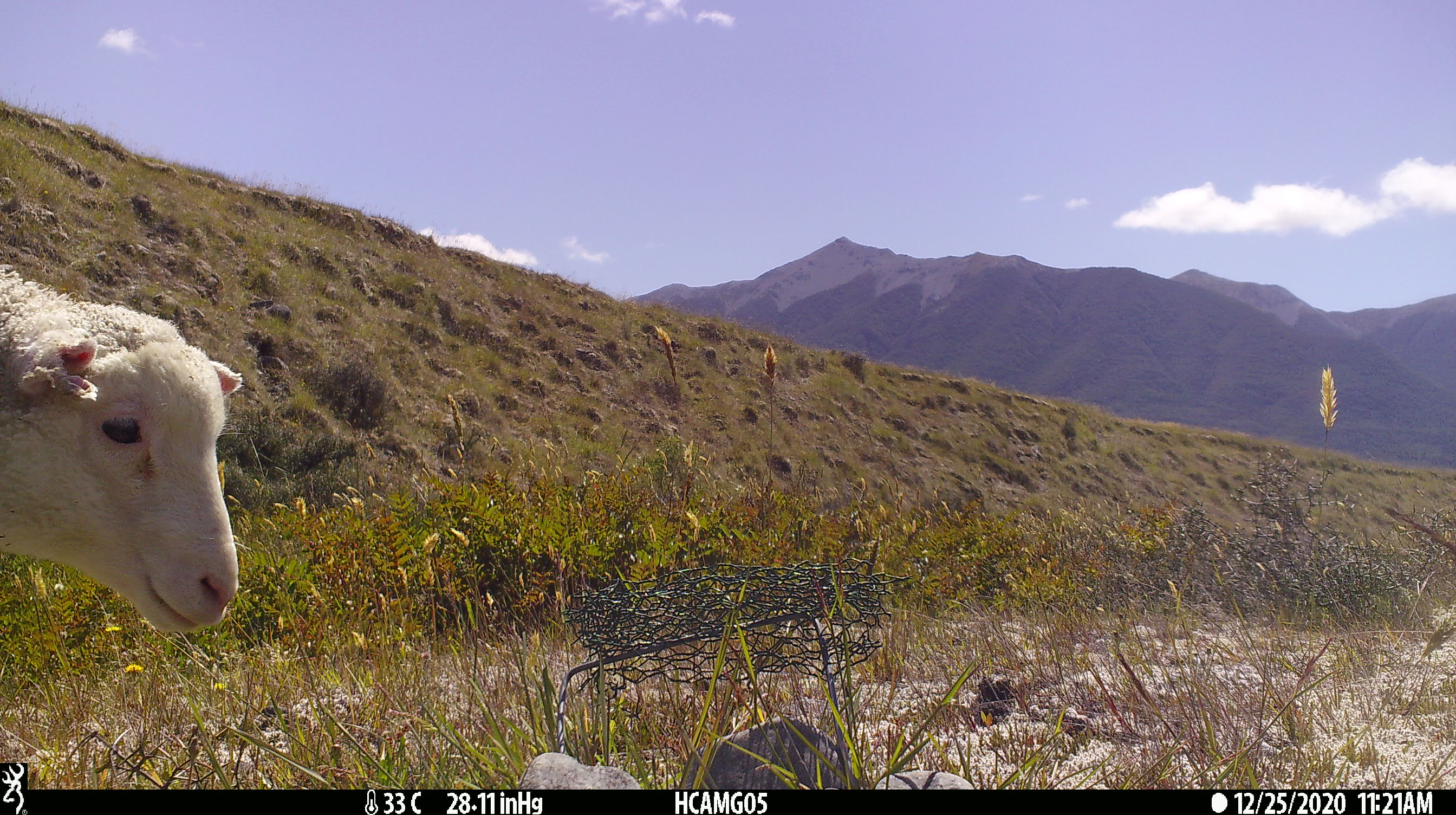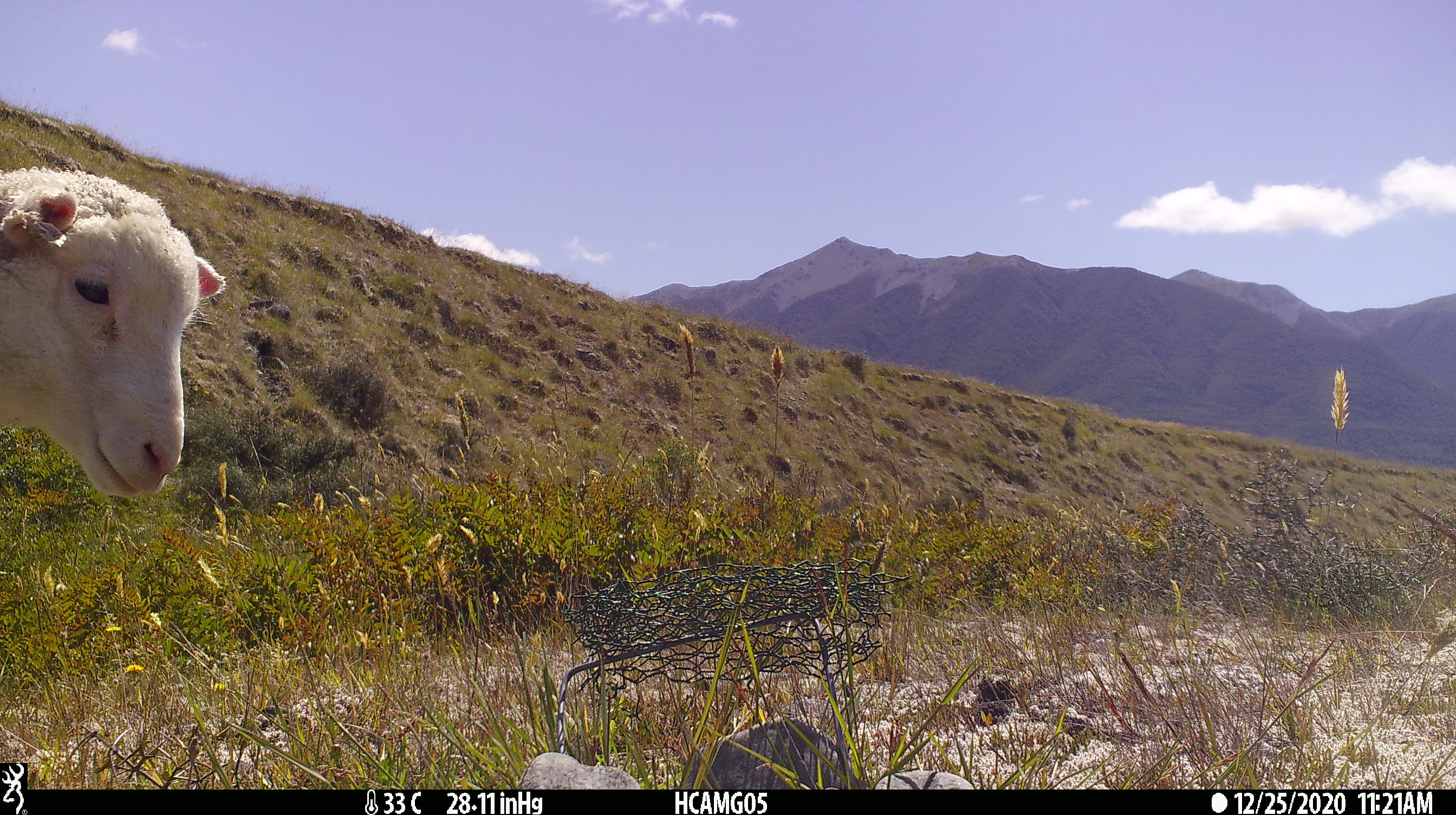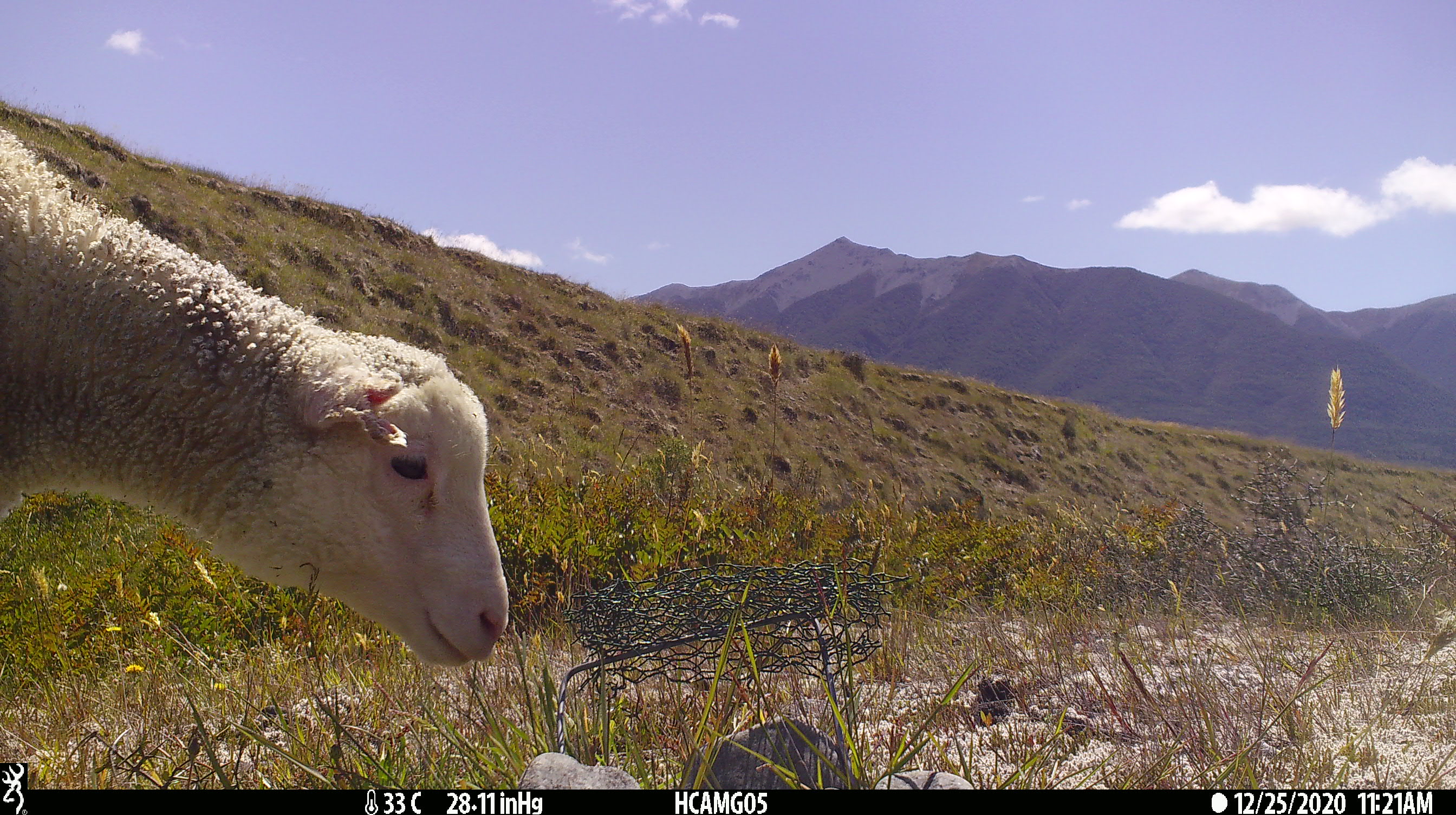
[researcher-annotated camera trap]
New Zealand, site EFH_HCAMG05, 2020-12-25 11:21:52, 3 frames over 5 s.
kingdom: Animalia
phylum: Chordata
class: Mammalia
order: Artiodactyla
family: Bovidae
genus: Ovis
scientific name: Ovis aries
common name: domestic sheep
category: sheep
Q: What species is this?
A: Sheep (domestic sheep) (Ovis aries).